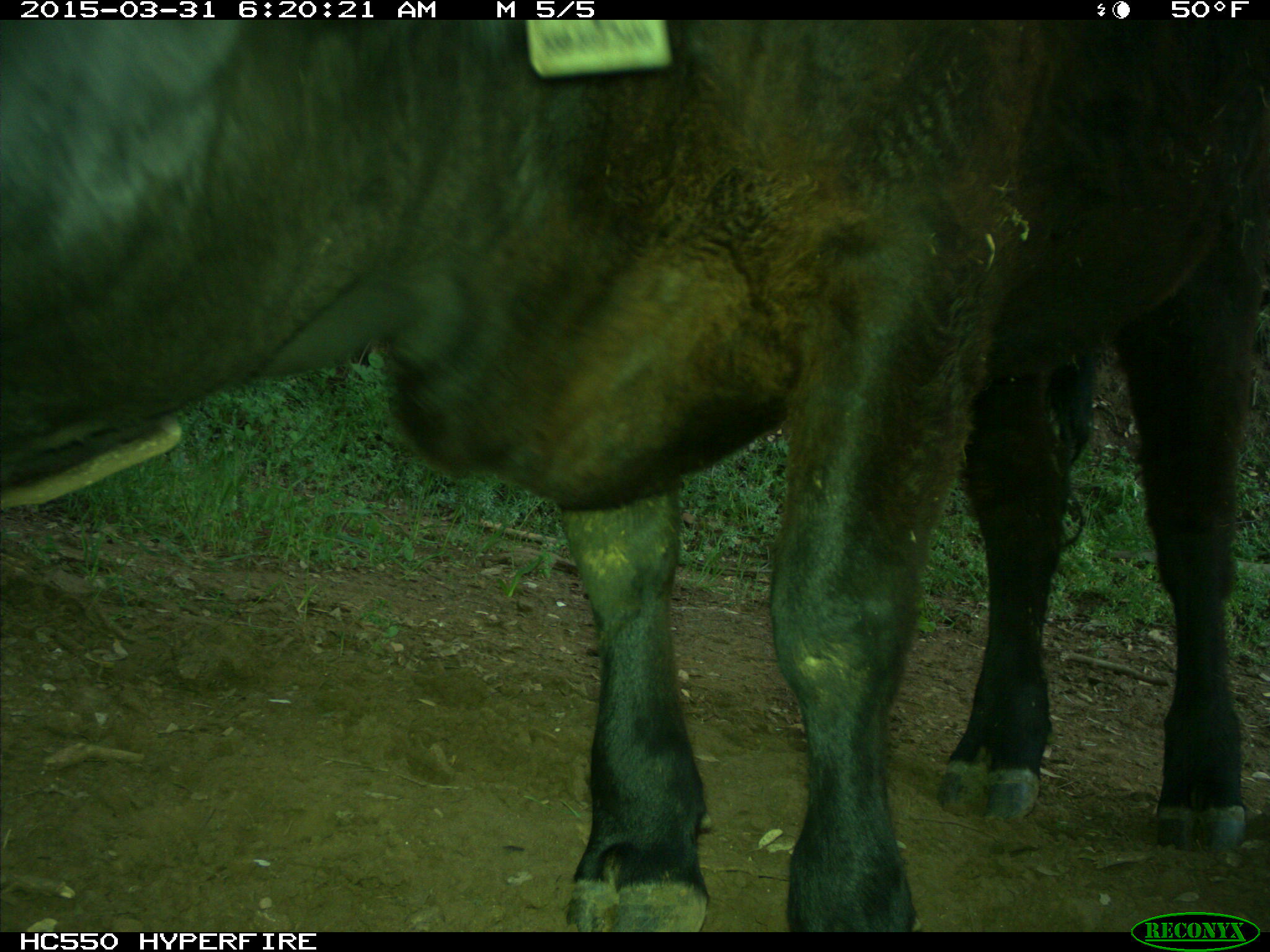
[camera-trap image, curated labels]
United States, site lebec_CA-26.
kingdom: Animalia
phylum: Chordata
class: Mammalia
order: Artiodactyla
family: Bovidae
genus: Bos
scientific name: Bos taurus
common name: domestic cow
Bos taurus (domestic cow).